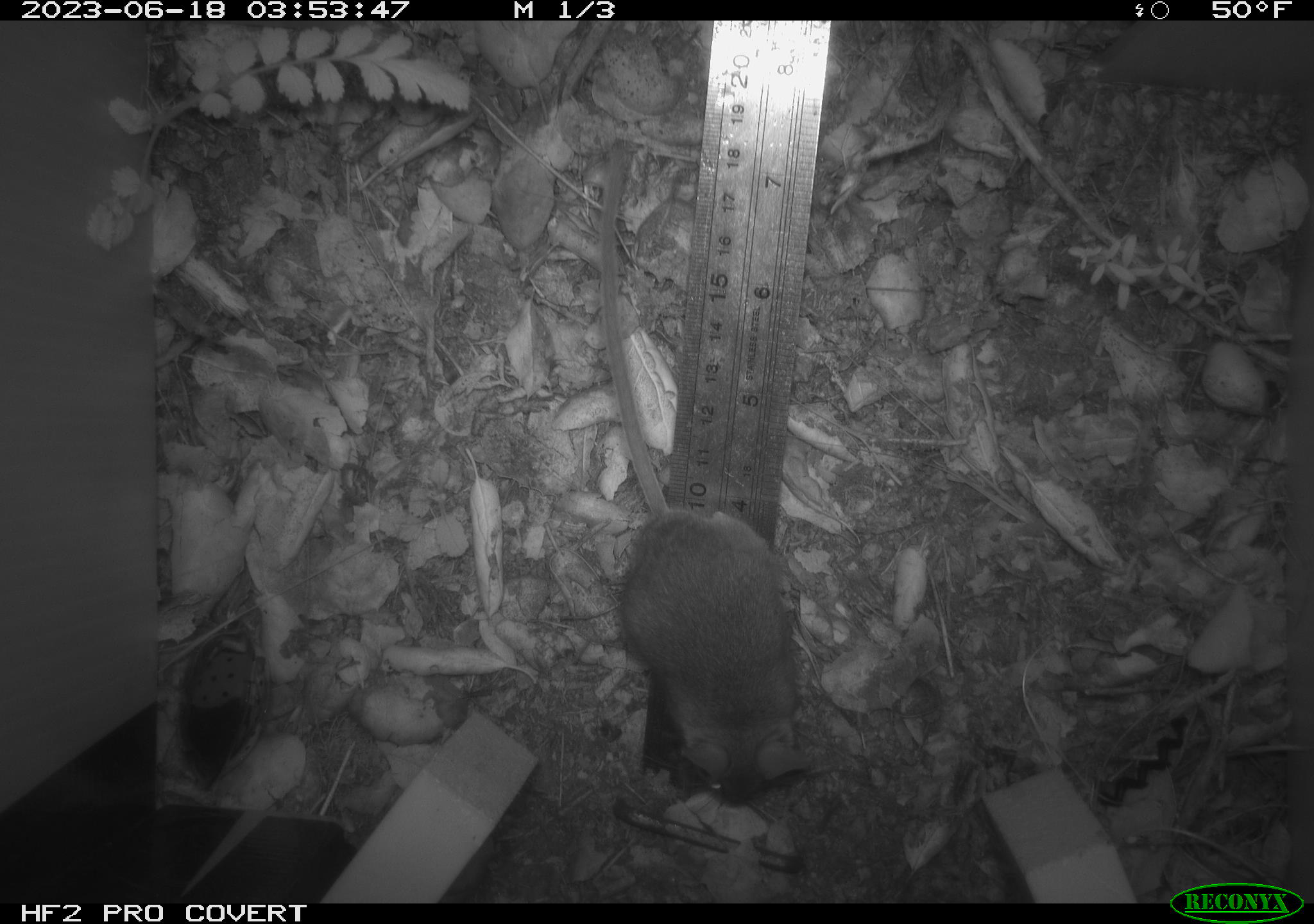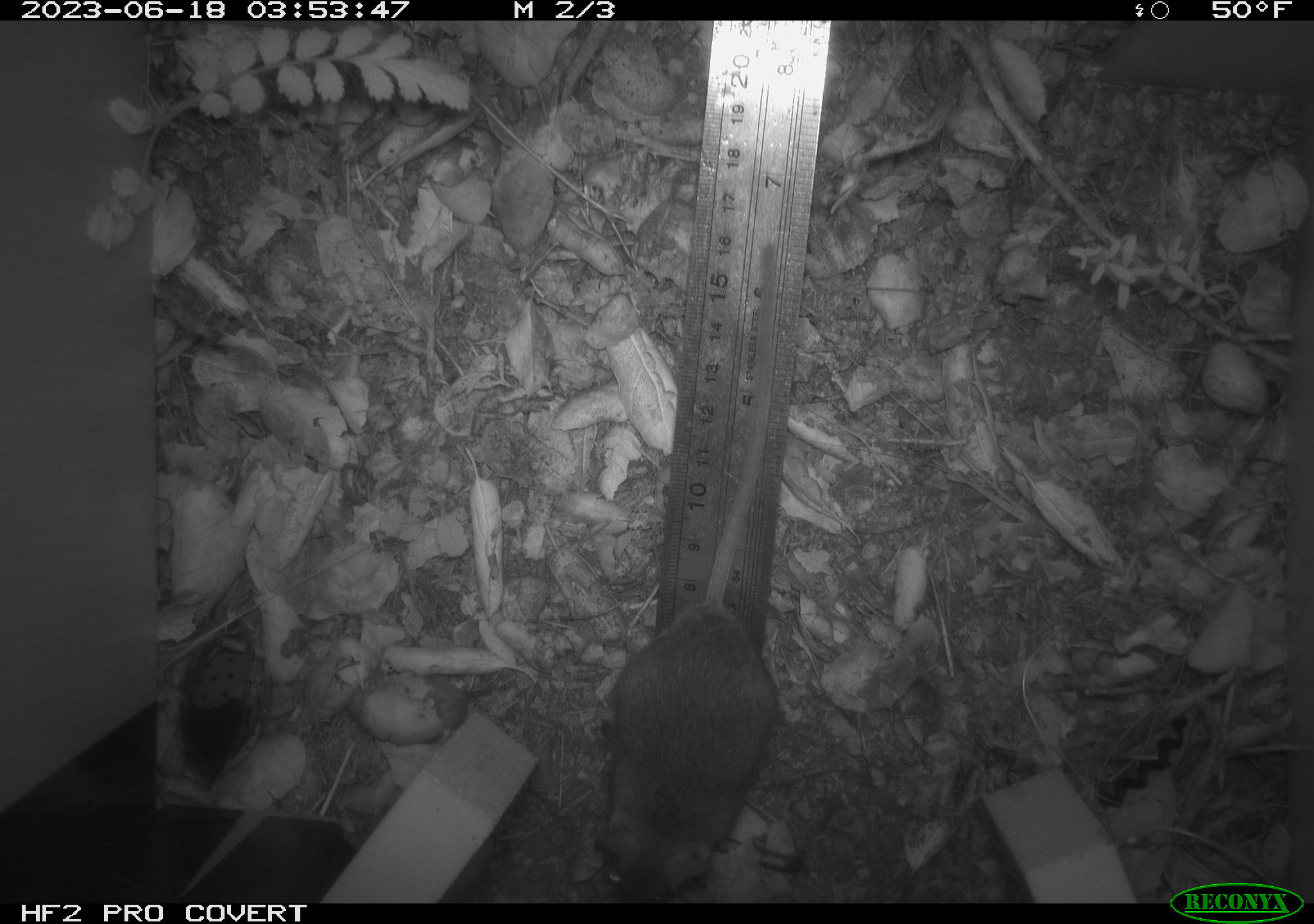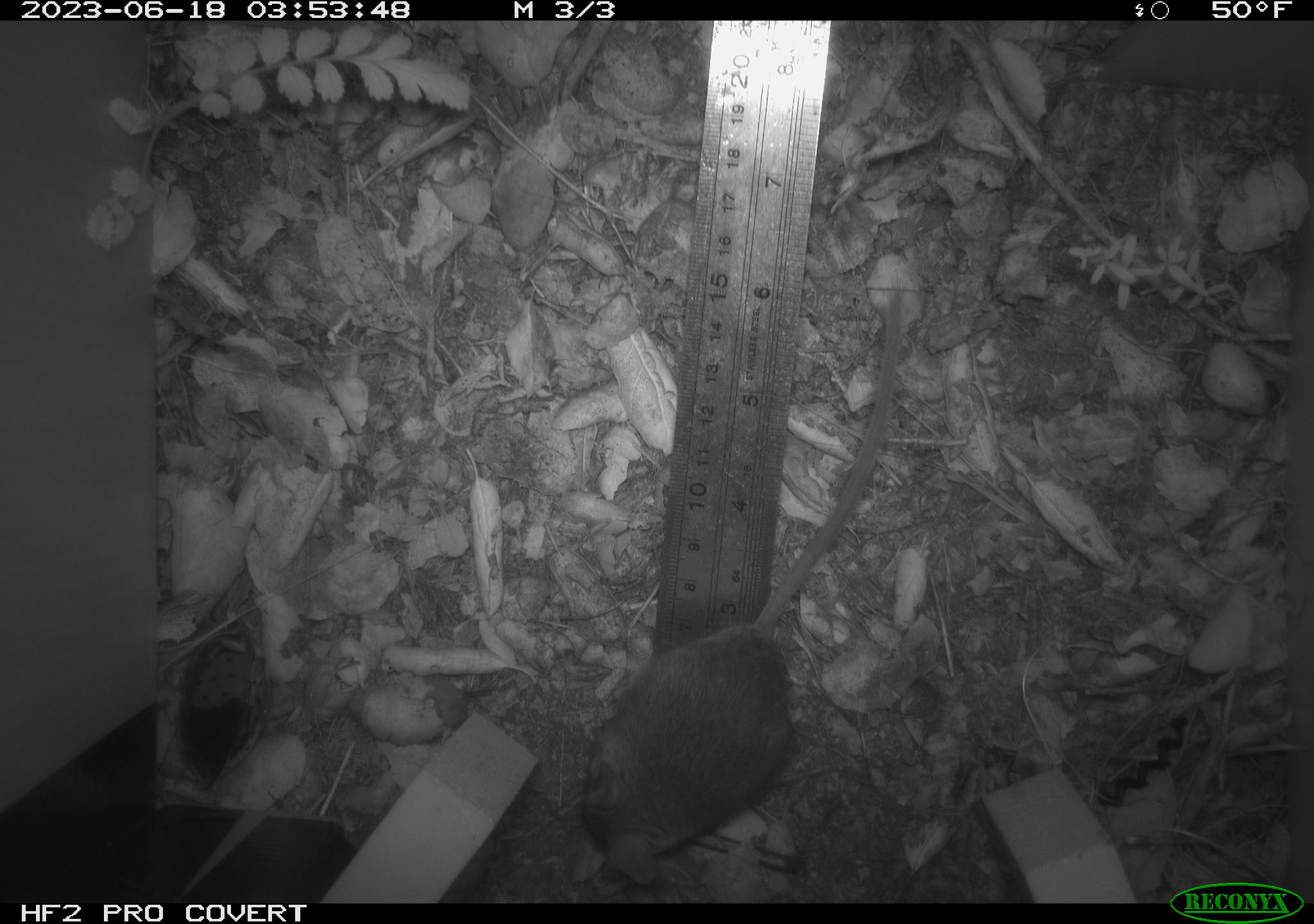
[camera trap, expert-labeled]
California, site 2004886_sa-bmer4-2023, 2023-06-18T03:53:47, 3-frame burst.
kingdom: Animalia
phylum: Chordata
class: Mammalia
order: Rodentia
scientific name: Rodentia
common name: mouse species